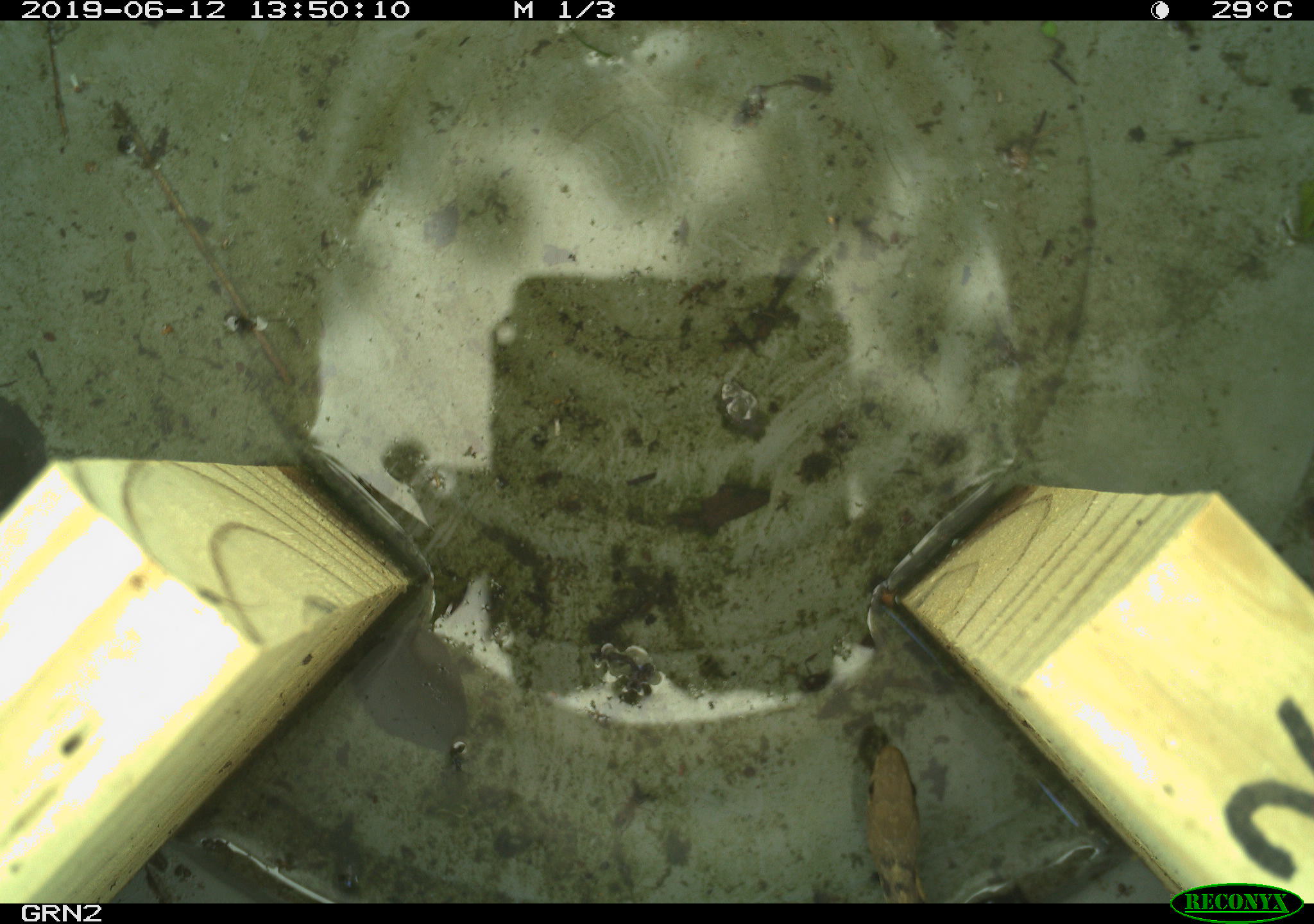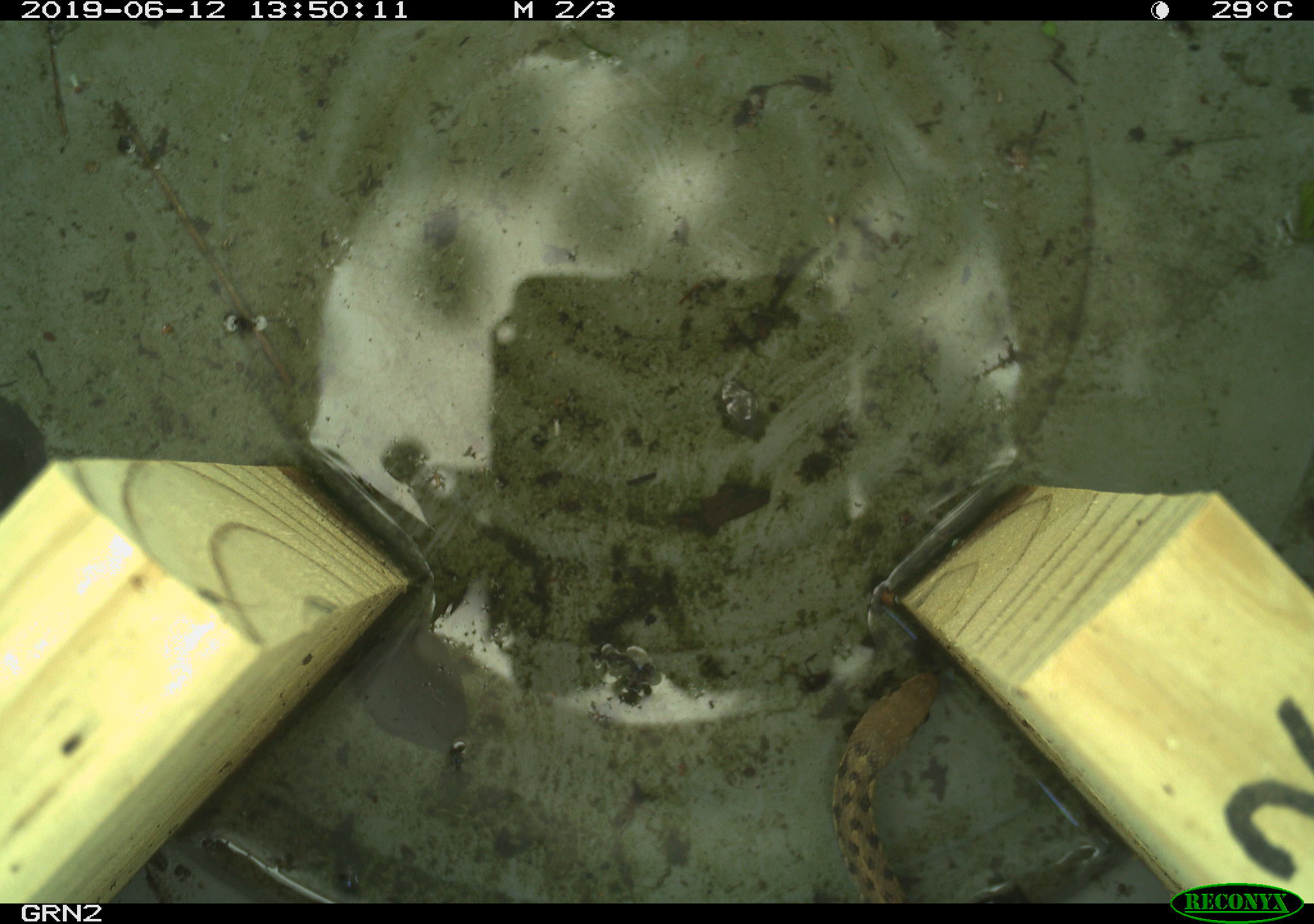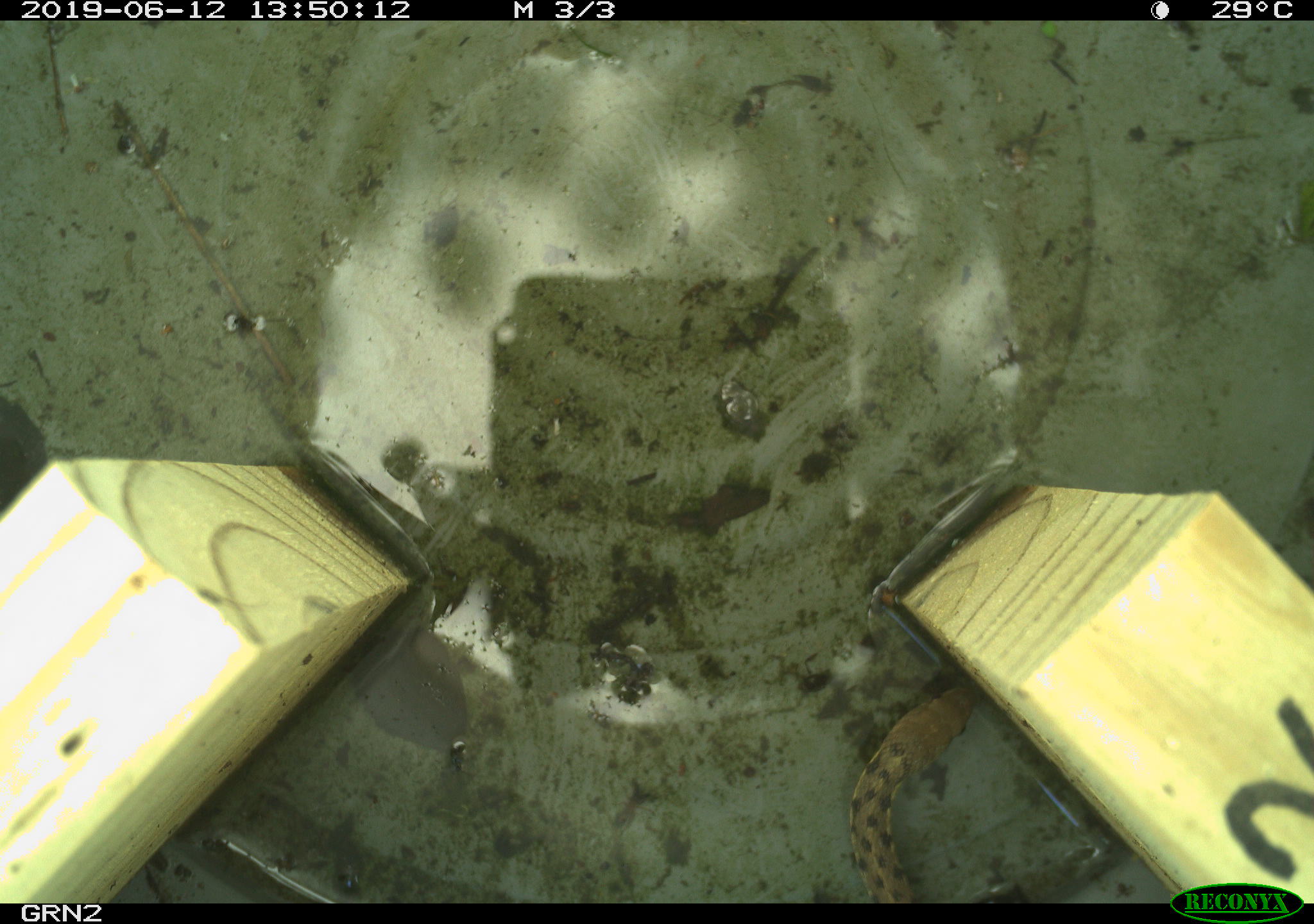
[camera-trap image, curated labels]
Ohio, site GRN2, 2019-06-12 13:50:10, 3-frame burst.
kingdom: Animalia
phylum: Chordata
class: Reptilia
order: Squamata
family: Colubridae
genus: Thamnophis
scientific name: Thamnophis sirtalis sirtalis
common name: eastern gartersnake